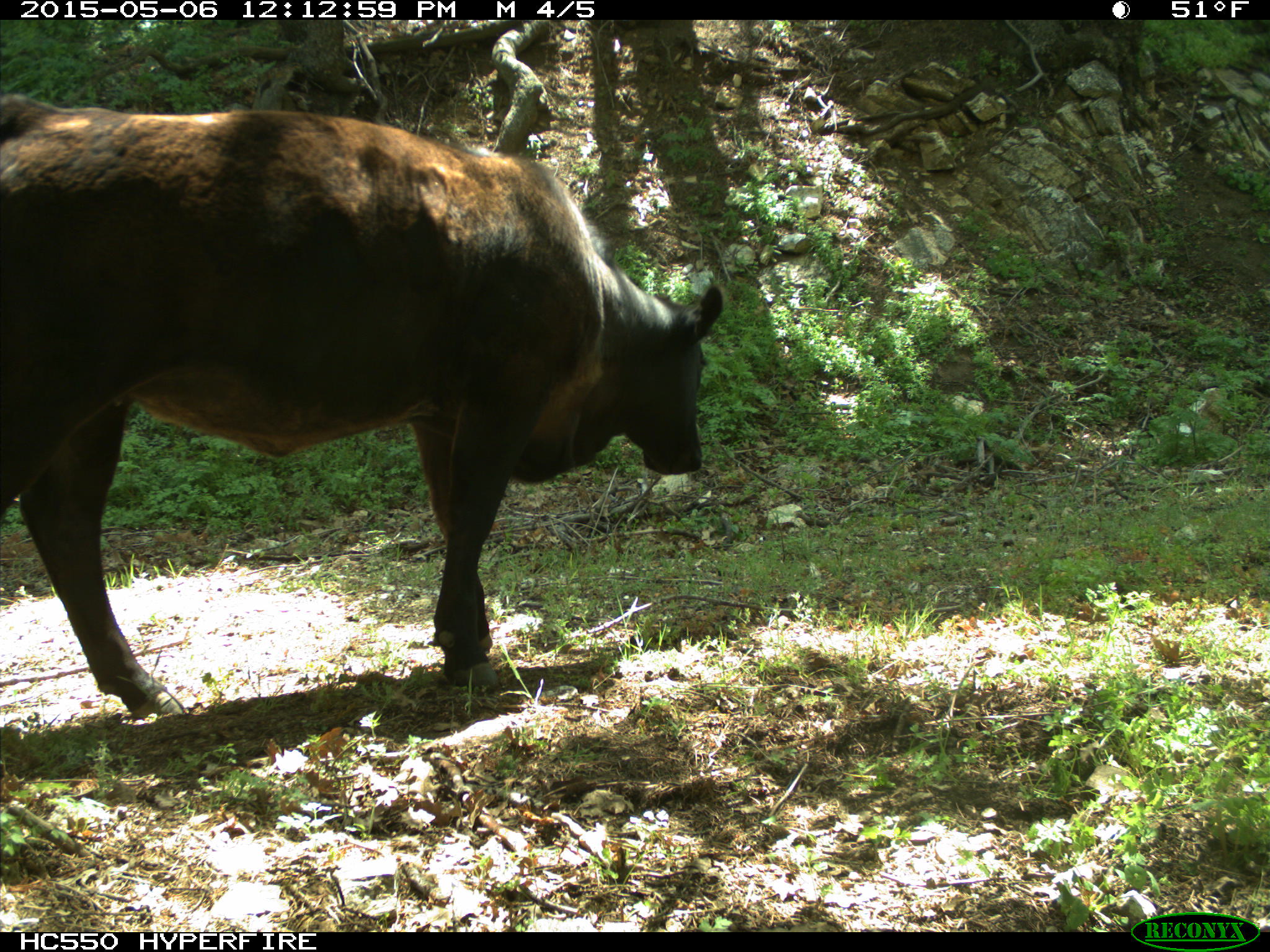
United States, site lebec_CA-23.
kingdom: Animalia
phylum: Chordata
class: Mammalia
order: Artiodactyla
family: Bovidae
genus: Bos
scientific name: Bos taurus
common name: domestic cow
Bos taurus (domestic cow).